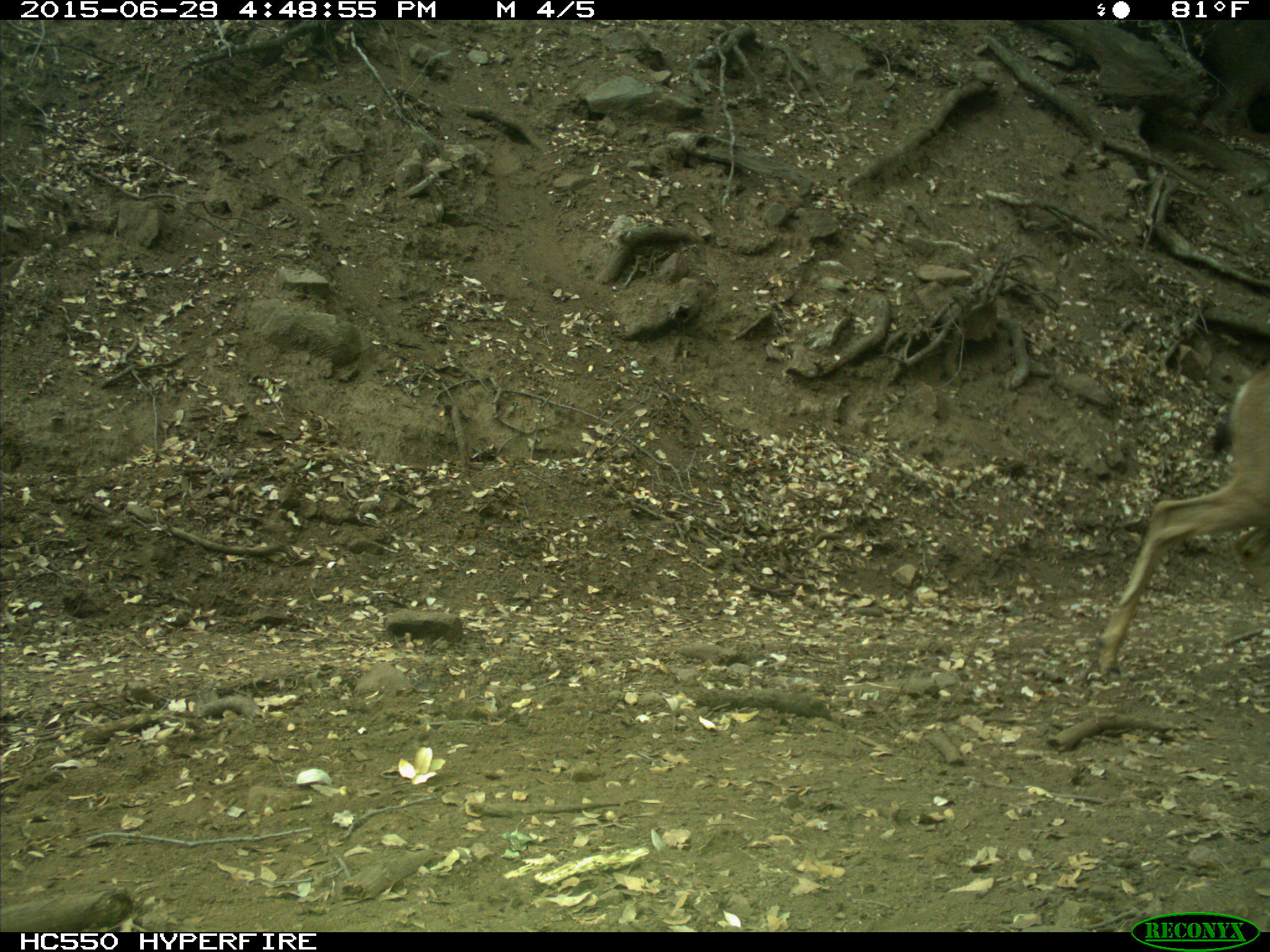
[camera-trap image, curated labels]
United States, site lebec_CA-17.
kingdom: Animalia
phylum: Chordata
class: Mammalia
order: Artiodactyla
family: Cervidae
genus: Odocoileus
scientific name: Odocoileus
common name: deer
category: unidentified deer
Unidentified deer (deer) (Odocoileus).